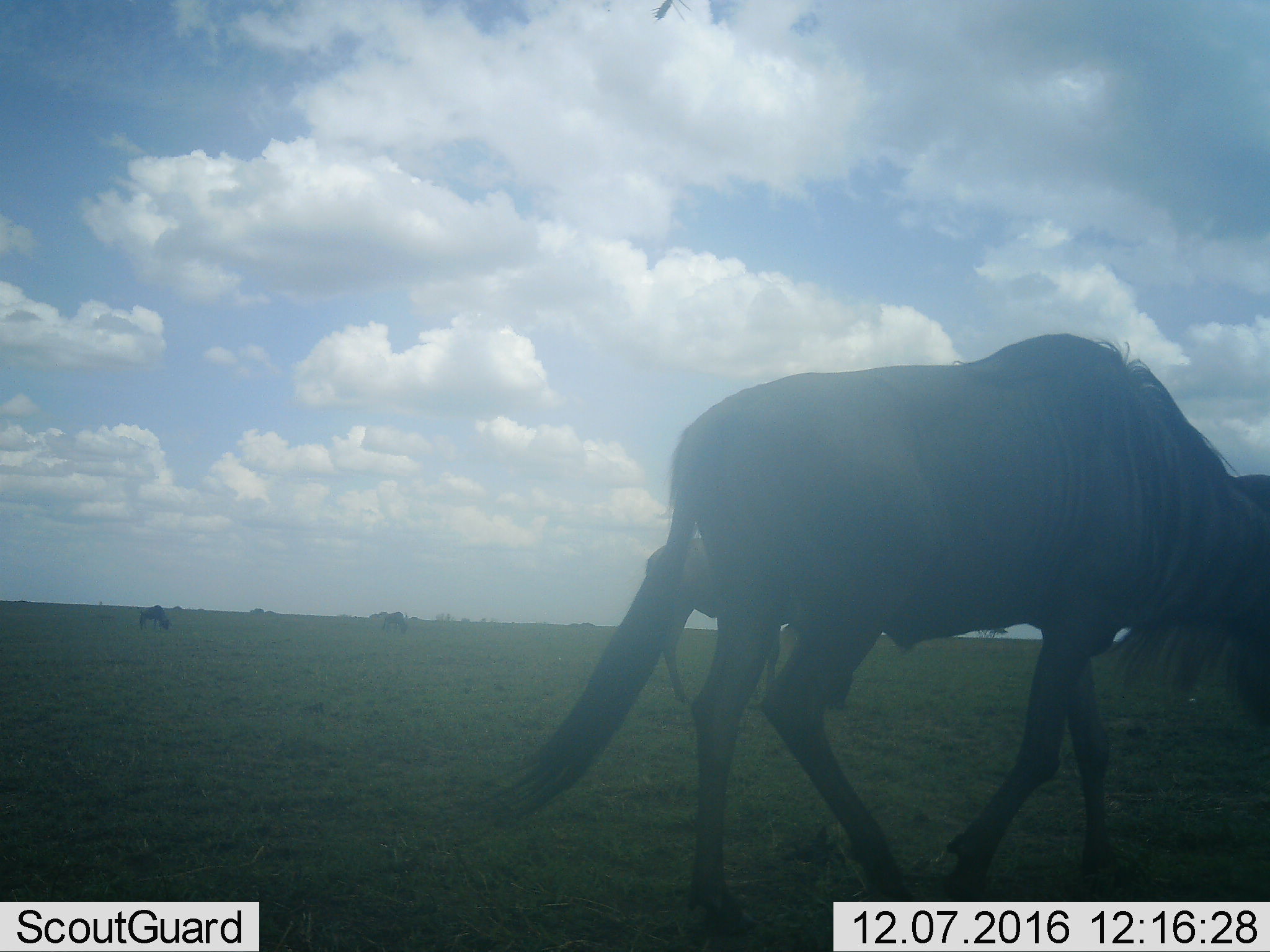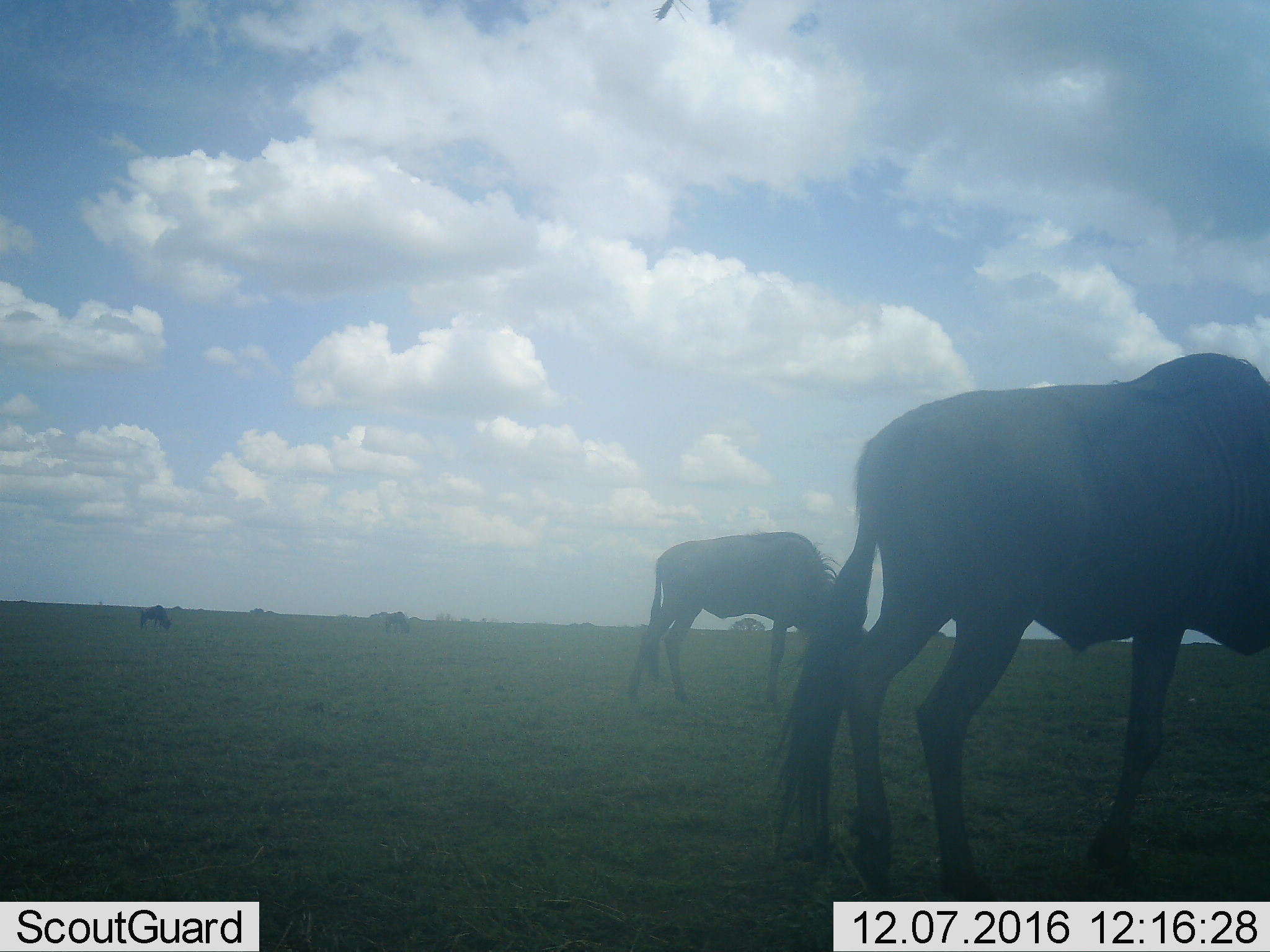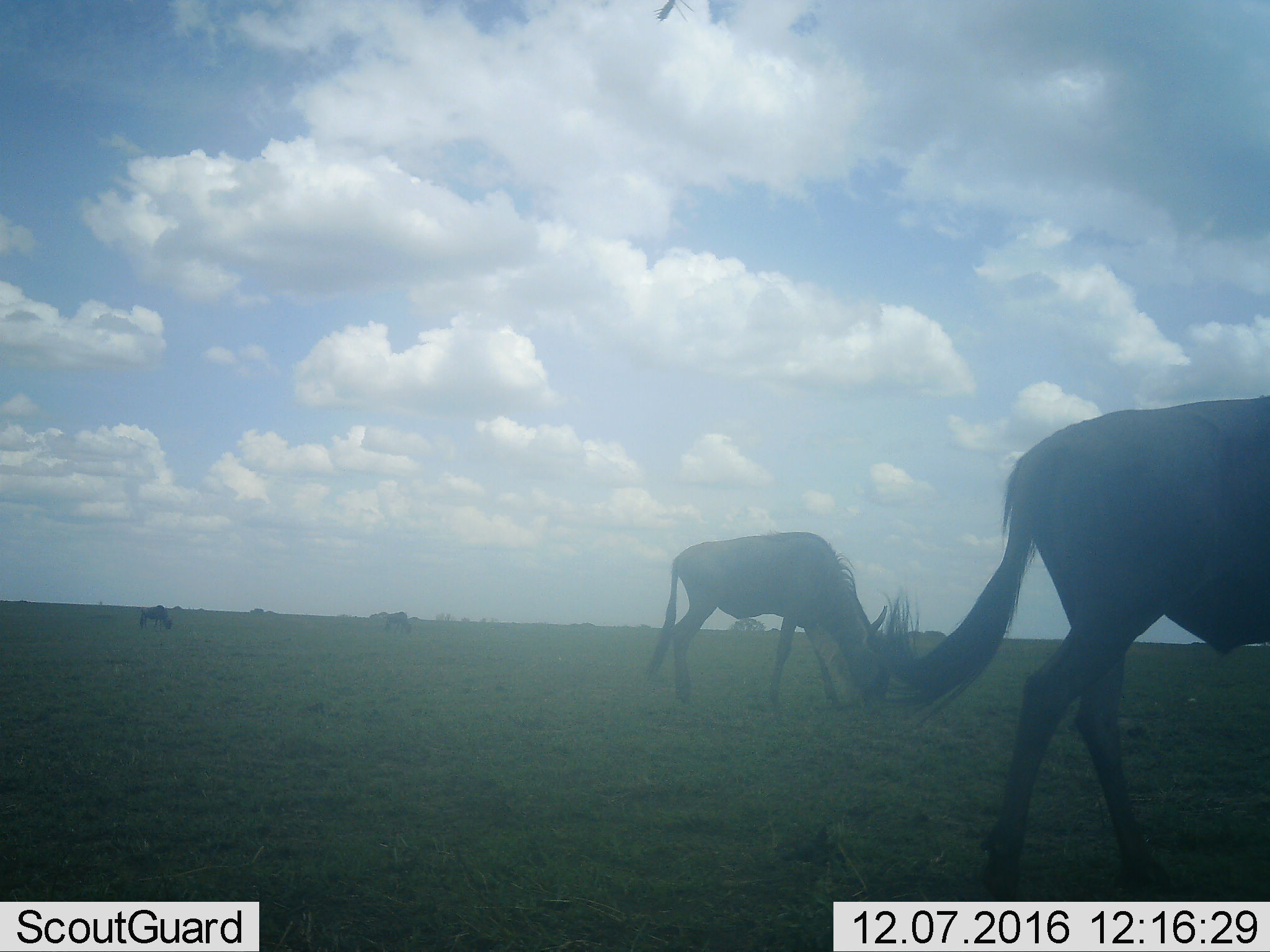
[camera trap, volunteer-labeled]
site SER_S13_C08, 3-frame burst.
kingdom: Animalia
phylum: Chordata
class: Mammalia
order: Artiodactyla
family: Bovidae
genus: Connochaetes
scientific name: Connochaetes taurinus taurinus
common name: blue wildebeest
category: wildebeestblue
Wildebeestblue (blue wildebeest) (Connochaetes taurinus taurinus), count 4. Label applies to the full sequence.